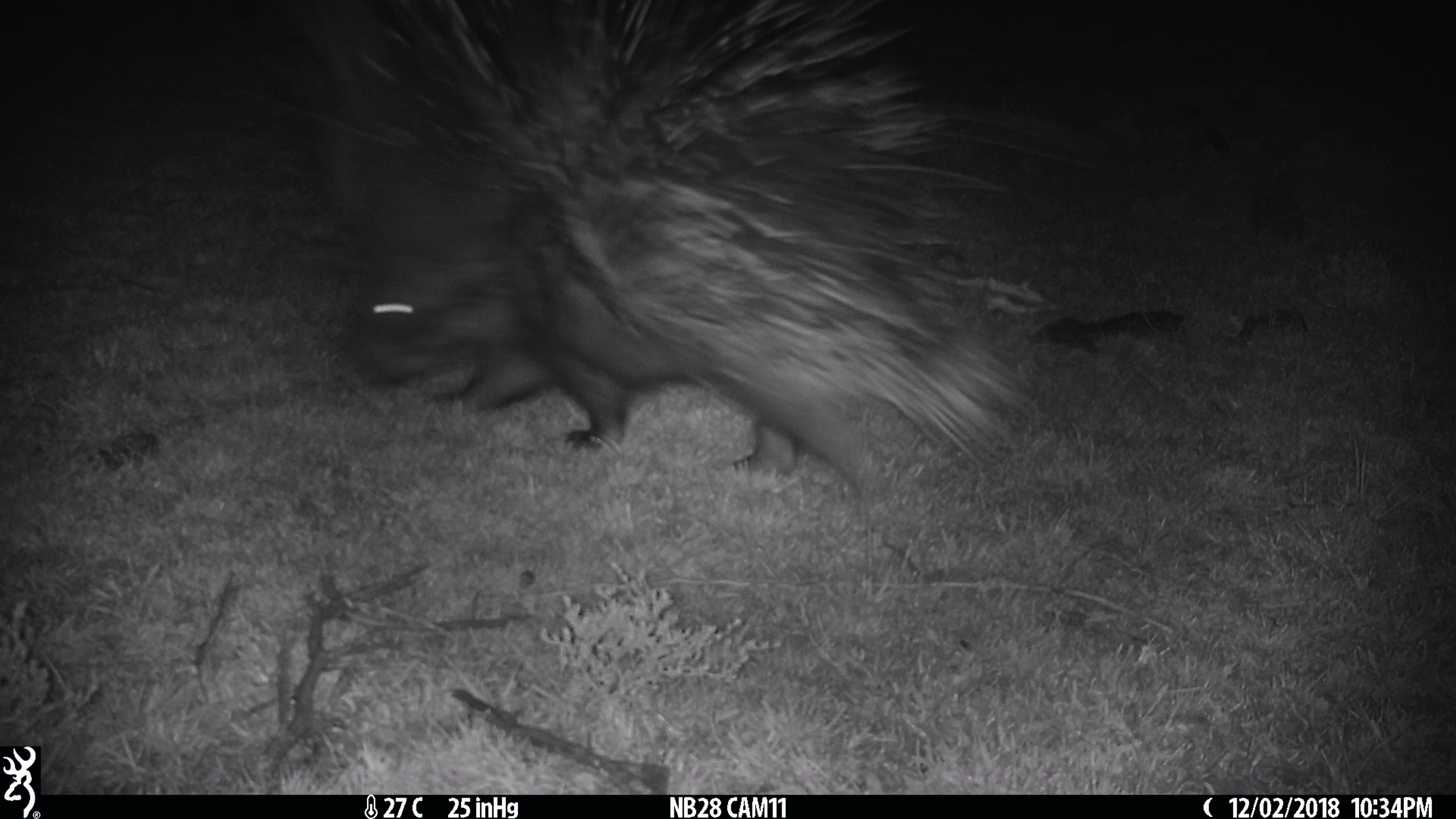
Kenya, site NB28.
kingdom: Animalia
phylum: Chordata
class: Mammalia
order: Rodentia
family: Hystricidae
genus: Hystrix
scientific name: Hystrix africaeaustralis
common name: porcupine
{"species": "porcupine (Hystrix africaeaustralis)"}